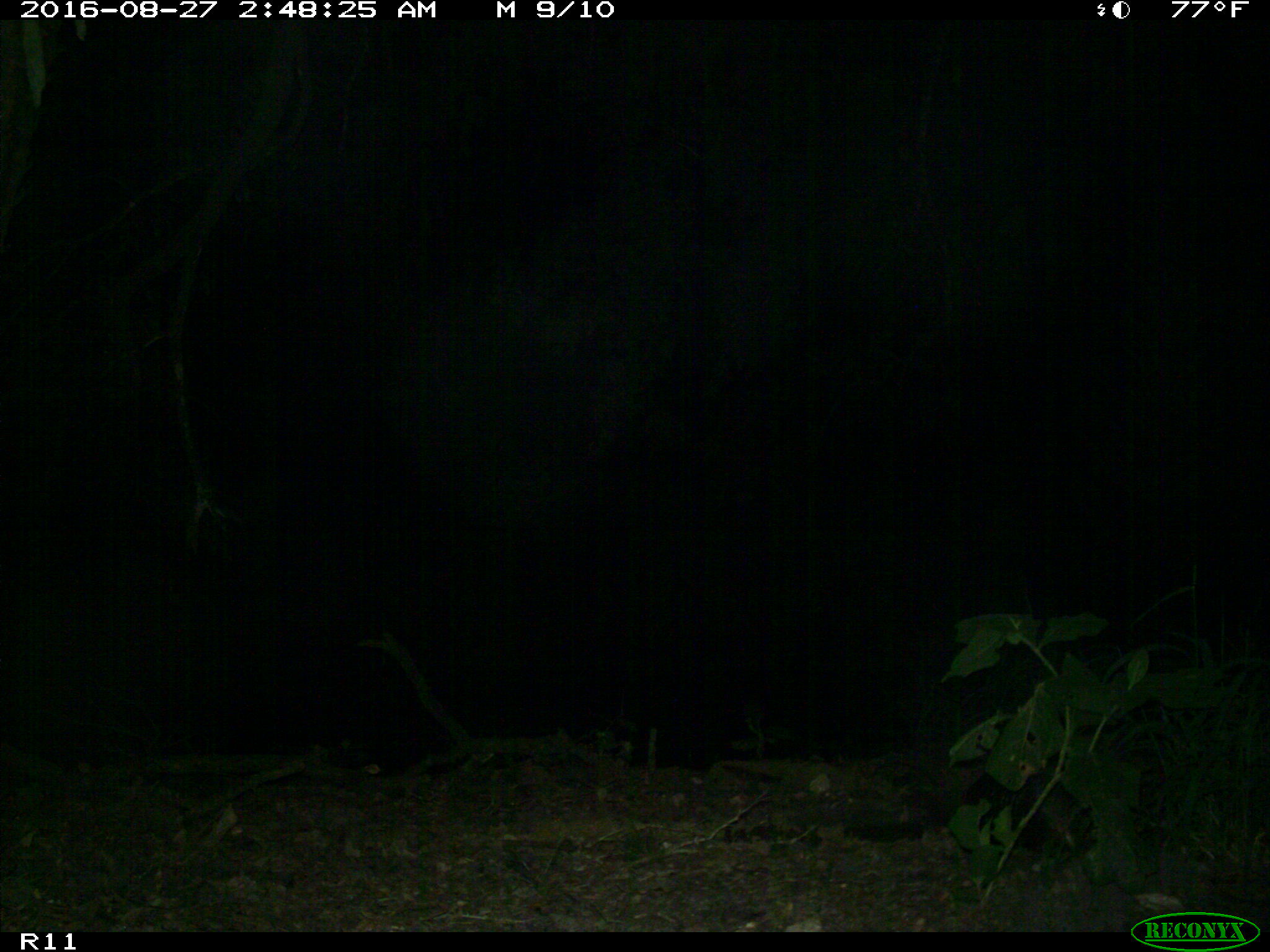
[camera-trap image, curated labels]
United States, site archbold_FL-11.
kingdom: Animalia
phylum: Chordata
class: Mammalia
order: Cingulata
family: Dasypodidae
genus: Dasypus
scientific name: Dasypus novemcinctus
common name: nine-banded armadillo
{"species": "Dasypus novemcinctus (nine-banded armadillo)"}